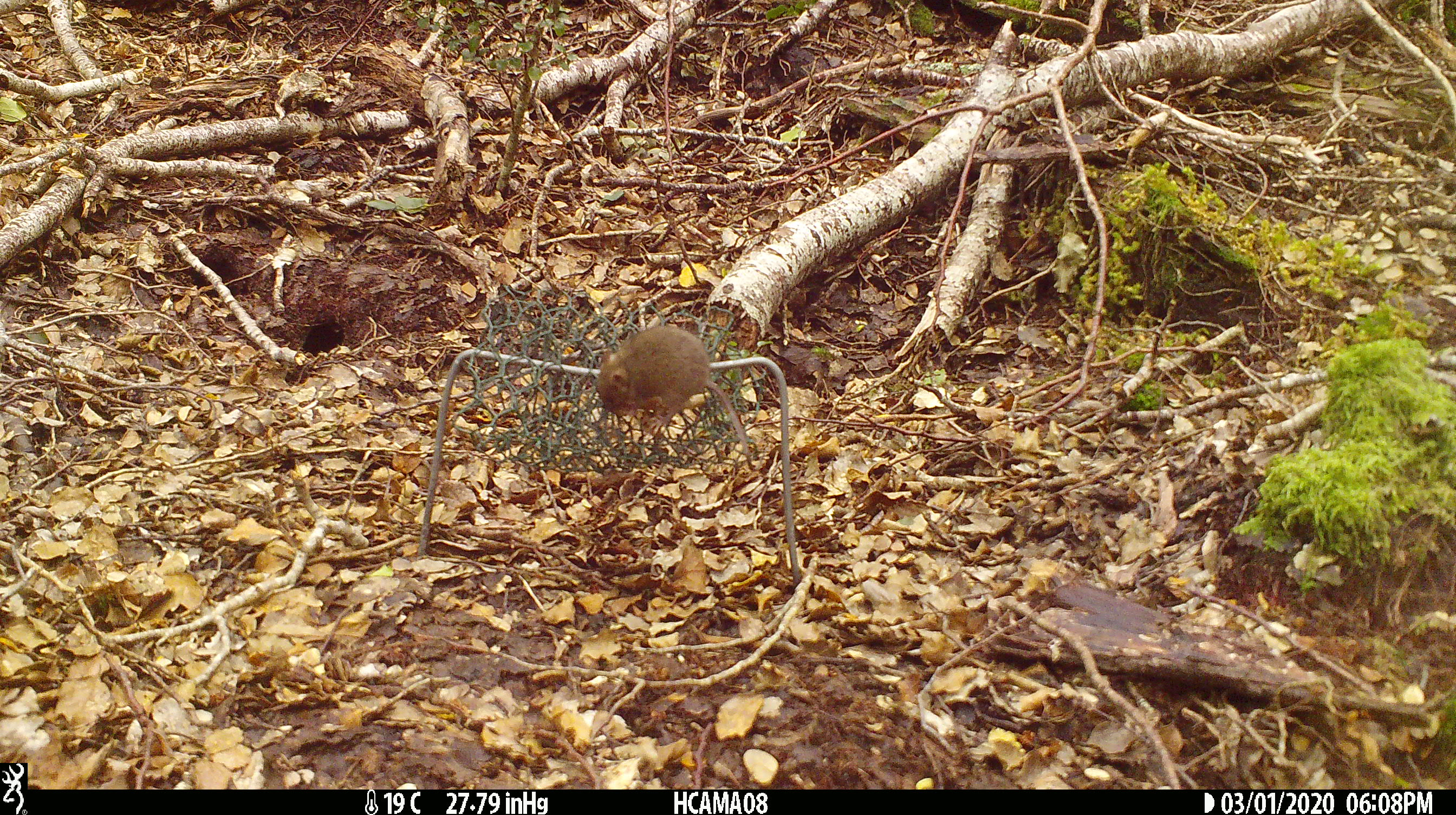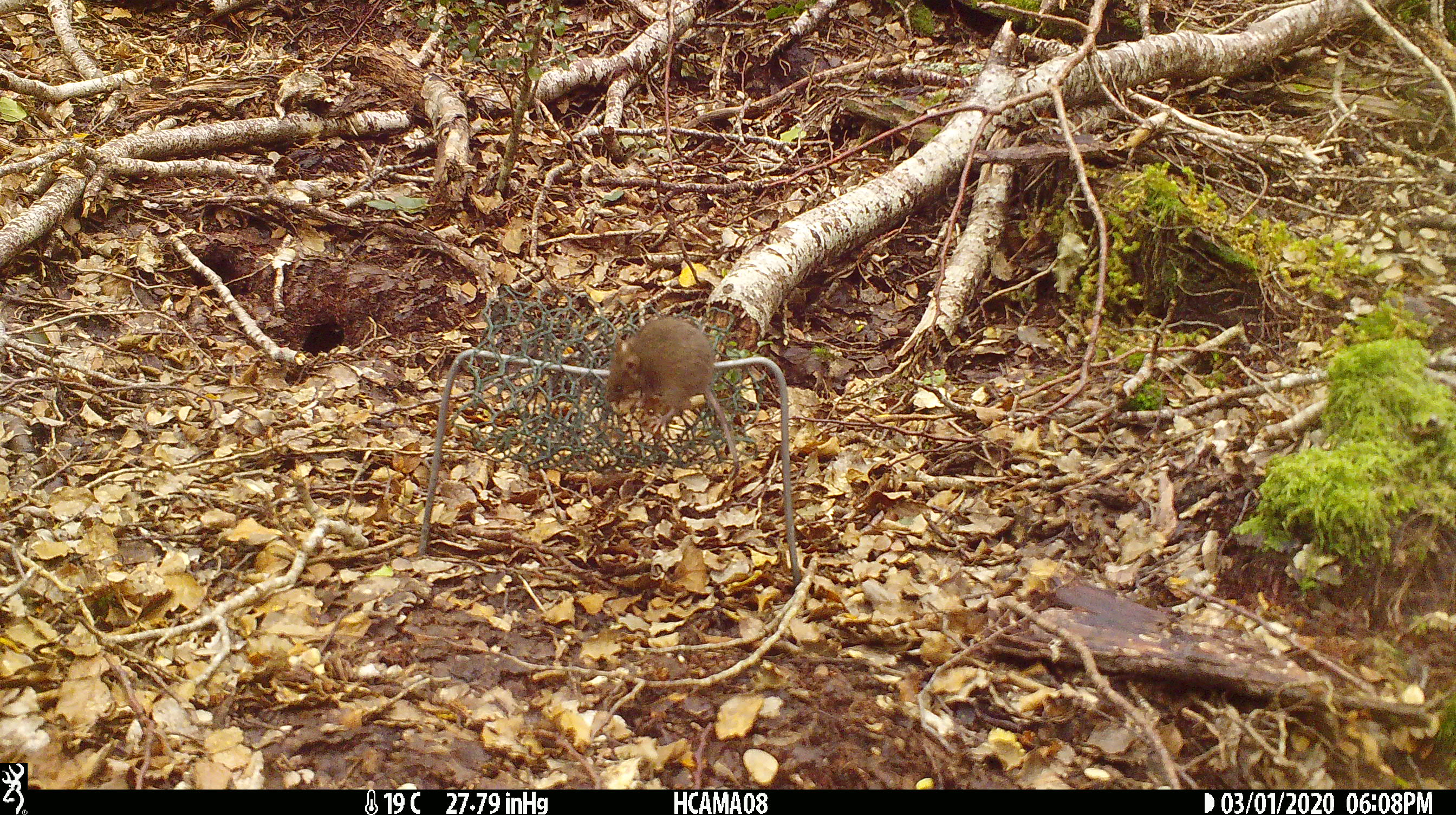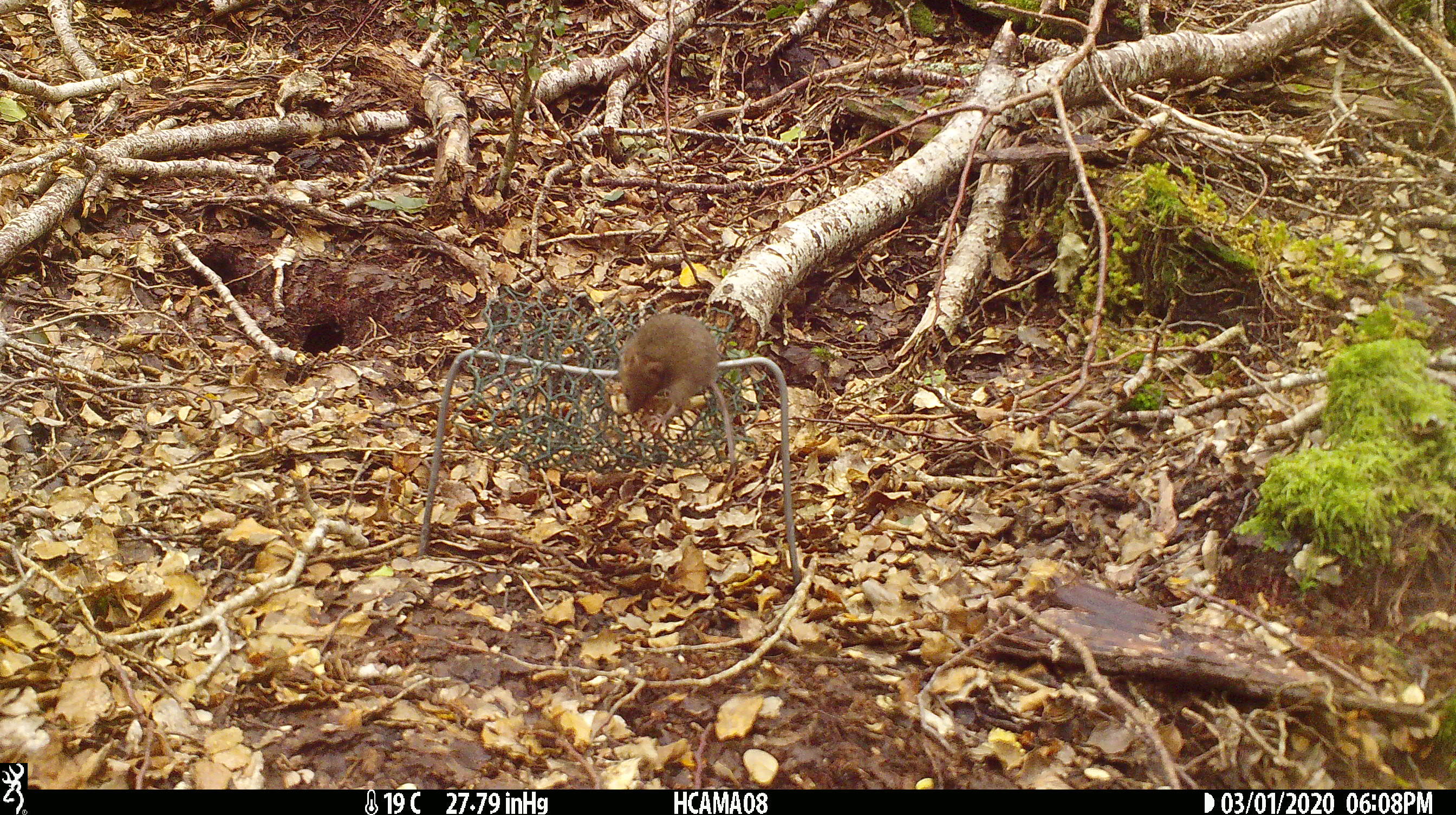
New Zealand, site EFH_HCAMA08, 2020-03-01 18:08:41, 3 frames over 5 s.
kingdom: Animalia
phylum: Chordata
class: Mammalia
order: Rodentia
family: Muridae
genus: Mus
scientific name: Mus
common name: mouse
Mouse (Mus).